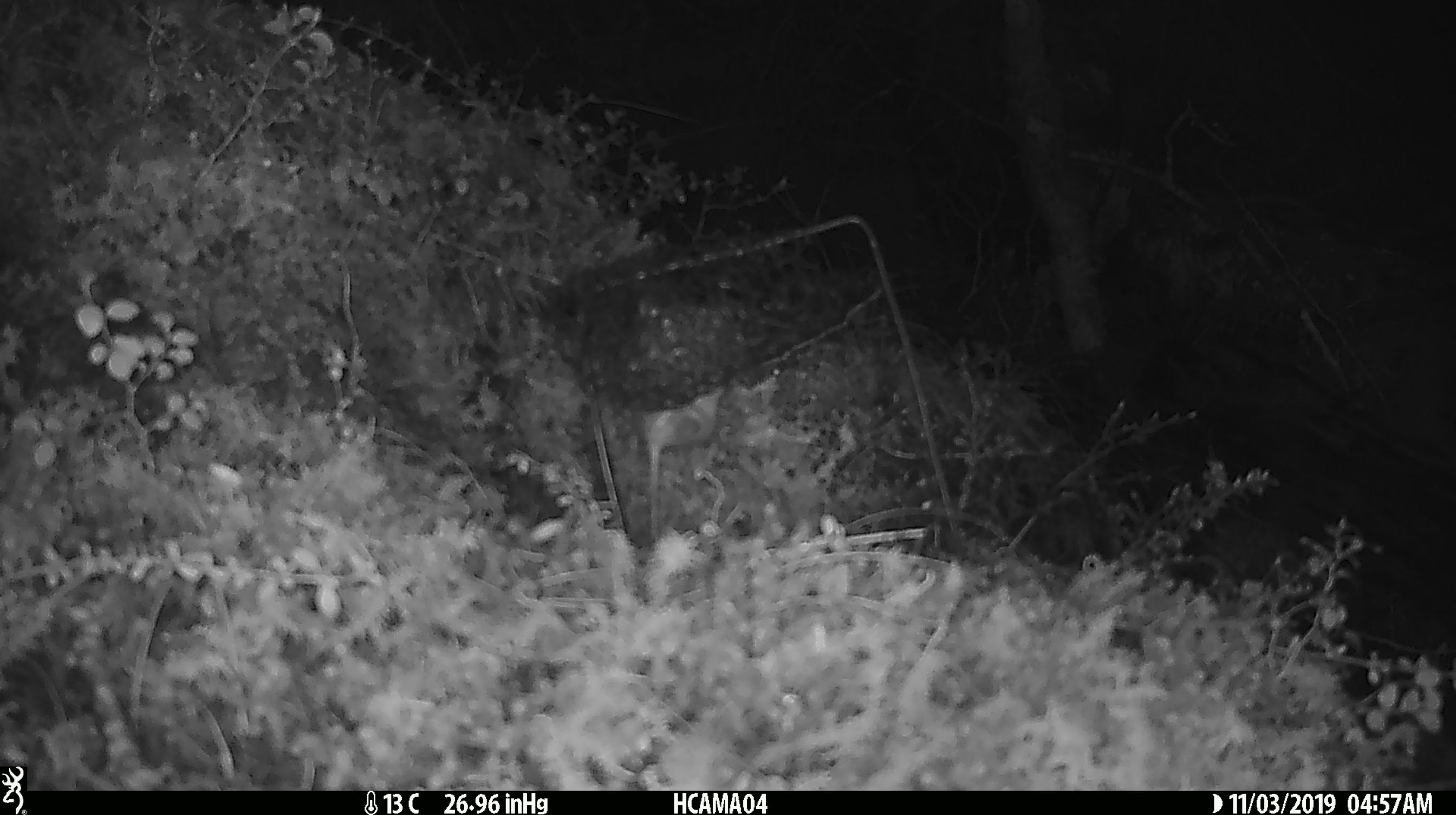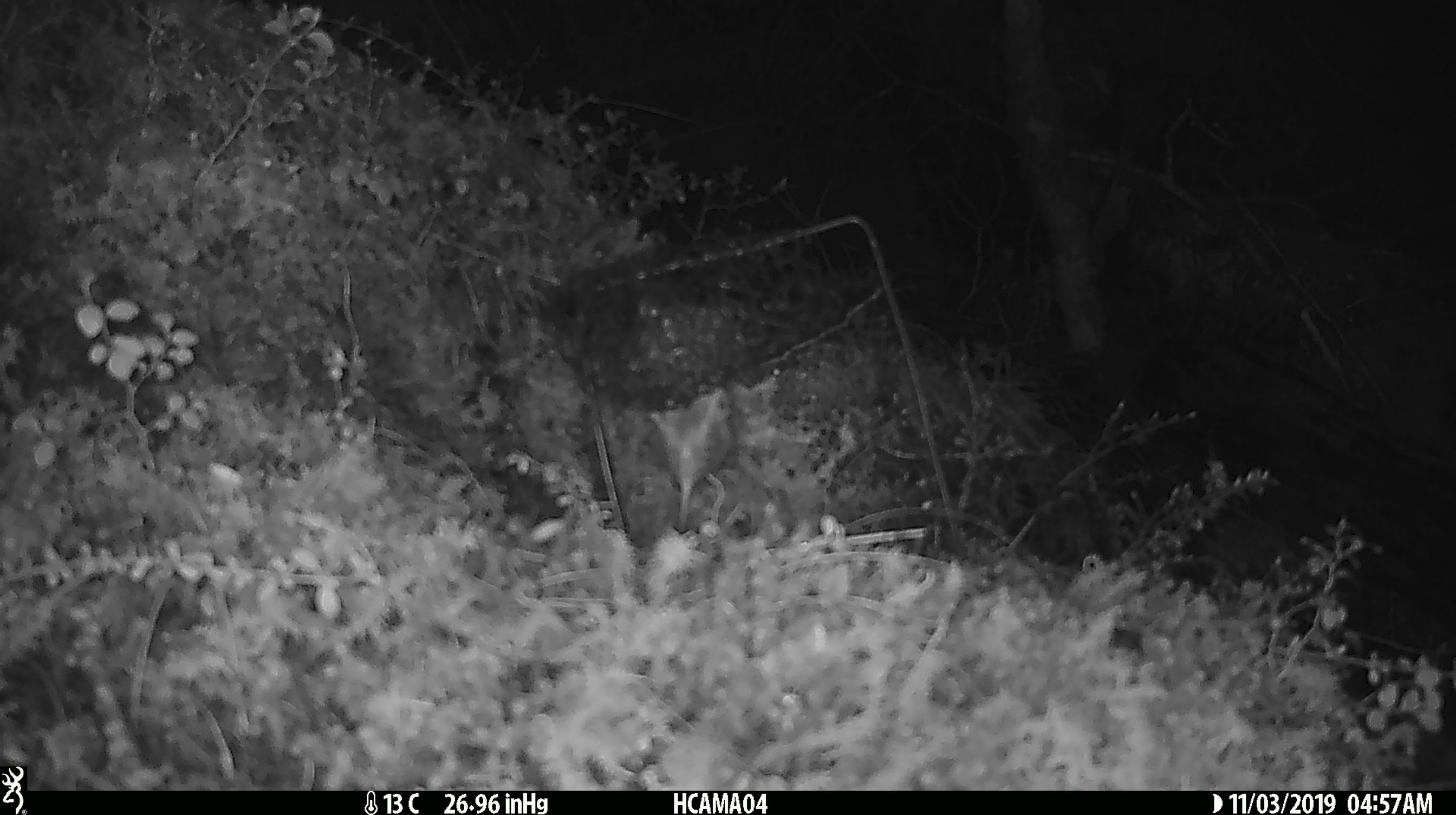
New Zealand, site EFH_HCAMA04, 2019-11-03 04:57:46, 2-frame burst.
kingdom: Animalia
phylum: Chordata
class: Mammalia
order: Rodentia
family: Muridae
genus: Mus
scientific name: Mus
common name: mouse